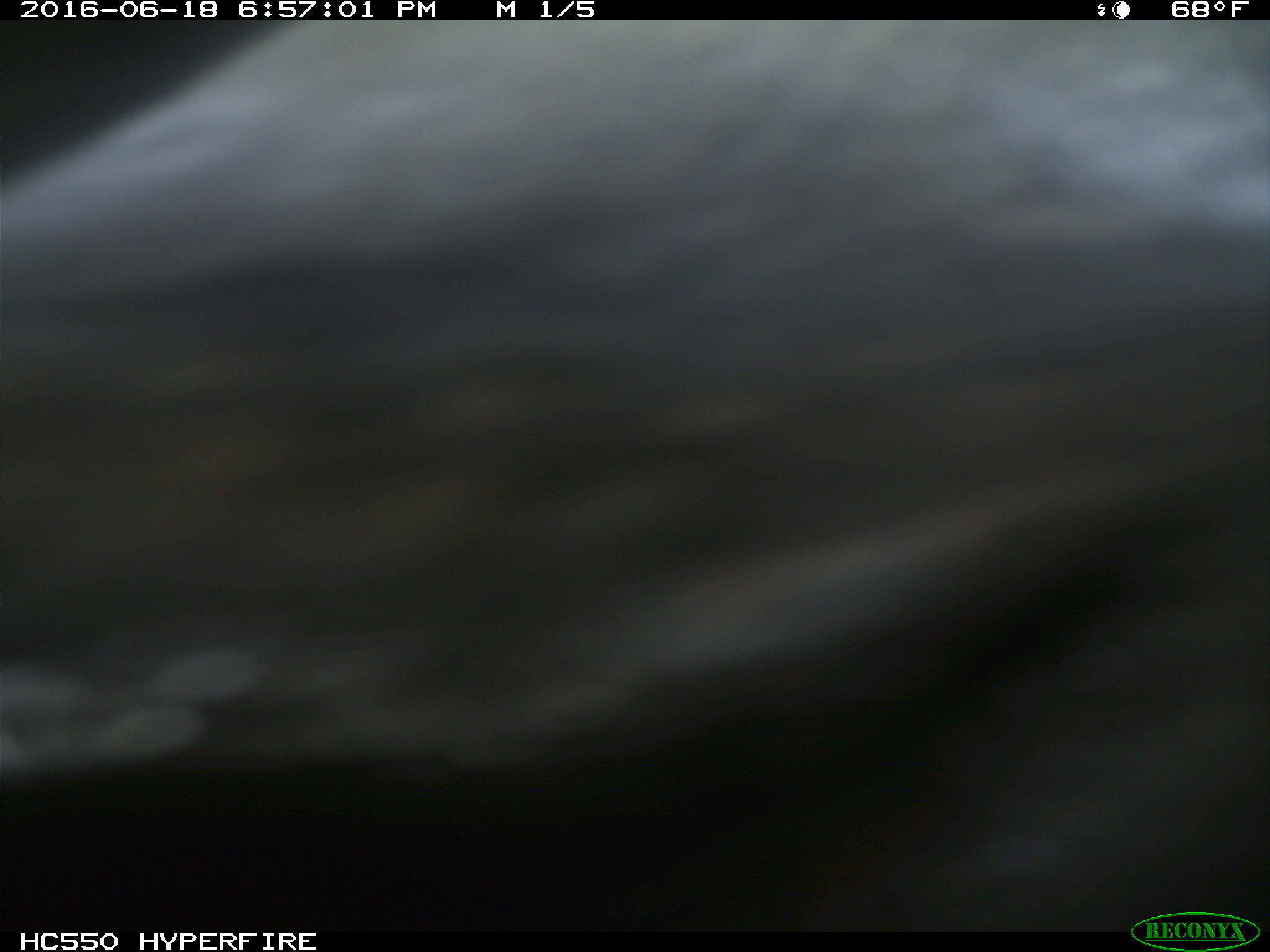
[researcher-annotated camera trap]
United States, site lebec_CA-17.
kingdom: Animalia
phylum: Chordata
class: Mammalia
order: Artiodactyla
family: Bovidae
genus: Bos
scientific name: Bos taurus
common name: domestic cow